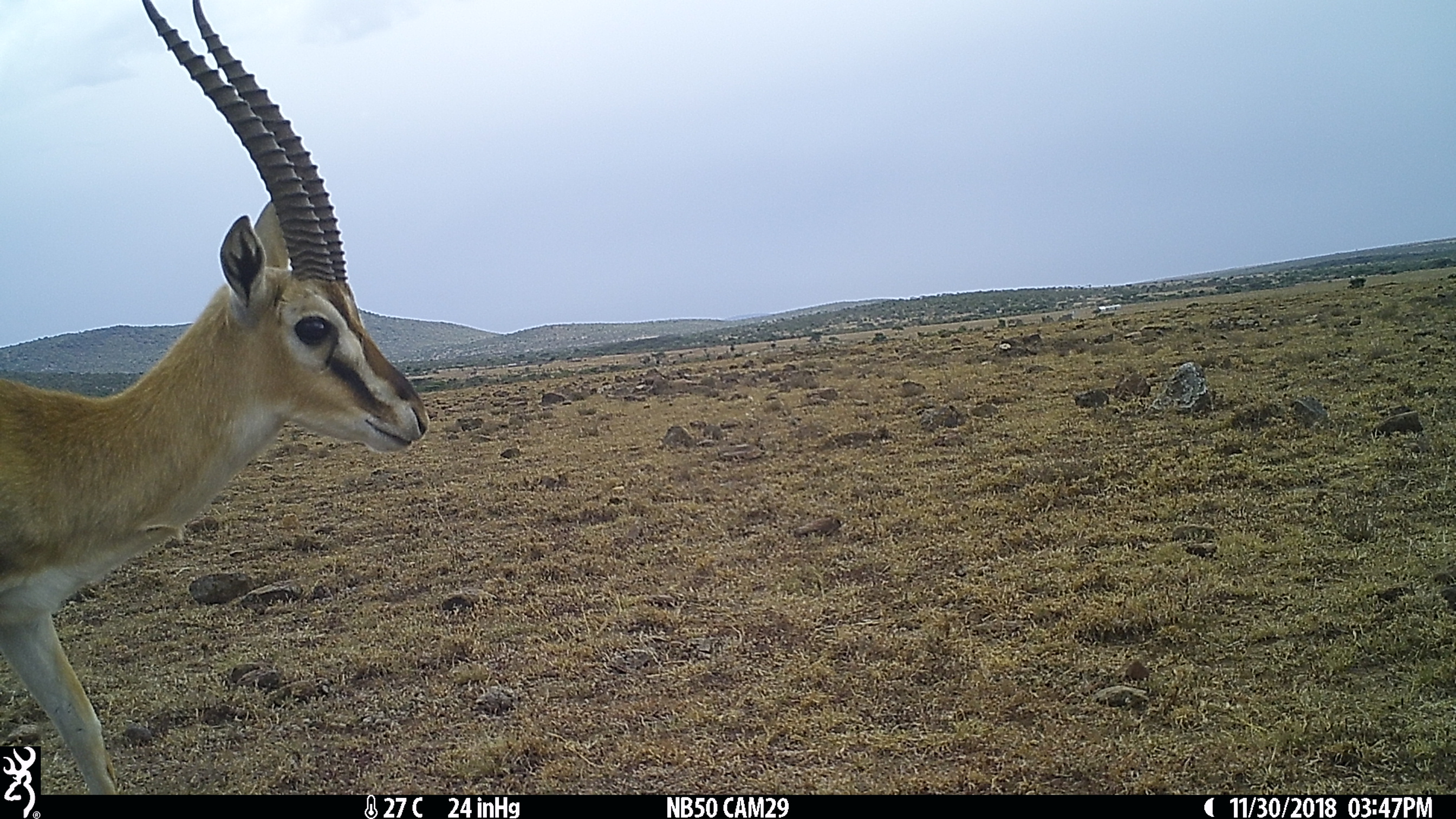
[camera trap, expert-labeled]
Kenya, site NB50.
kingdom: Animalia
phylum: Chordata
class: Mammalia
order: Artiodactyla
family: Bovidae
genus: Eudorcas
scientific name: Eudorcas thomsonii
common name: thomon's gazelle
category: gazelle thomsons